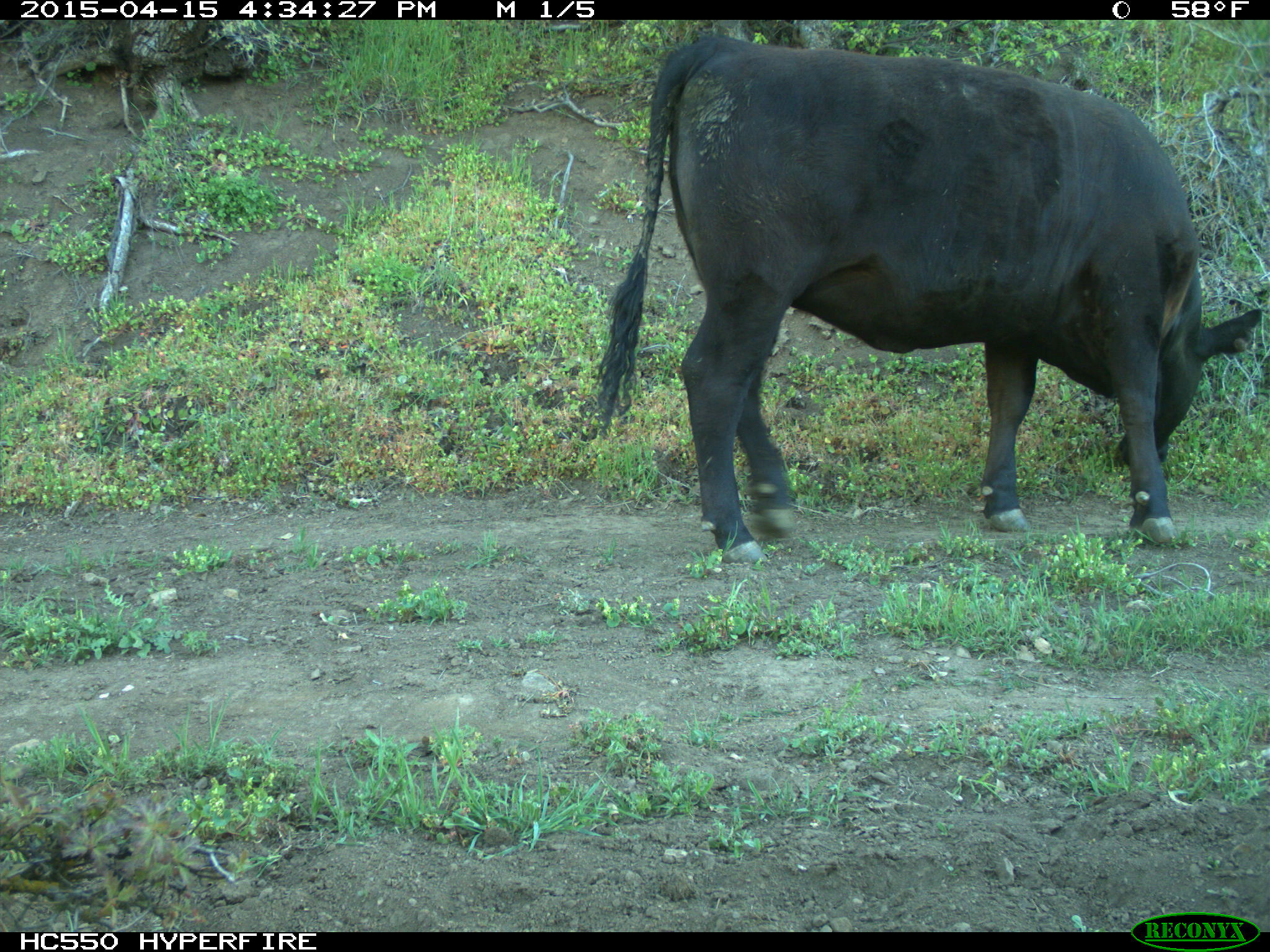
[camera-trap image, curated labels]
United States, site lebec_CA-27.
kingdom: Animalia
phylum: Chordata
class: Mammalia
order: Artiodactyla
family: Bovidae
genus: Bos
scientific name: Bos taurus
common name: domestic cow